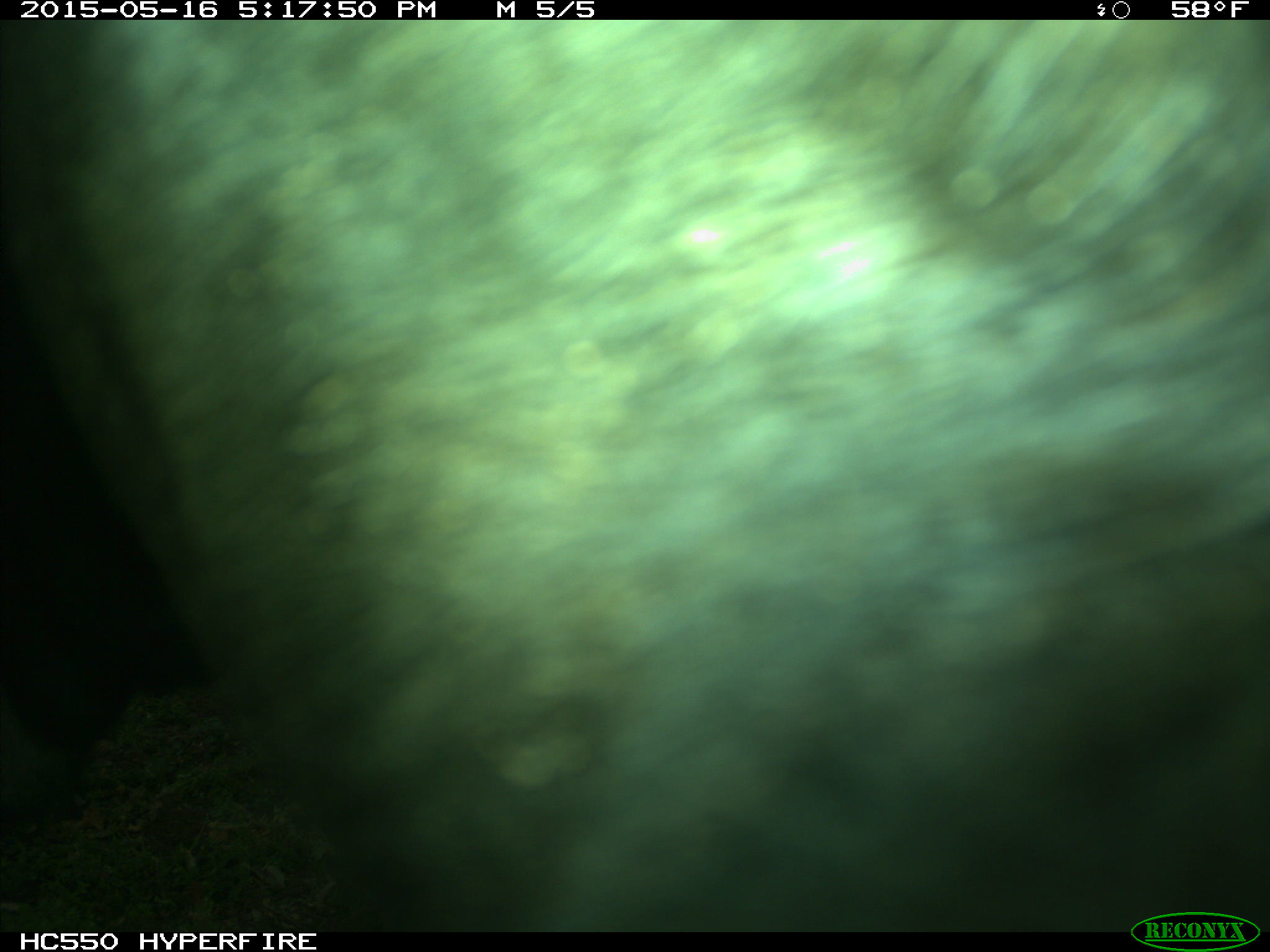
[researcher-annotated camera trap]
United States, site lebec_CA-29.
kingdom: Animalia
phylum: Chordata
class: Mammalia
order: Artiodactyla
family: Bovidae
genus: Bos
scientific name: Bos taurus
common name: domestic cow